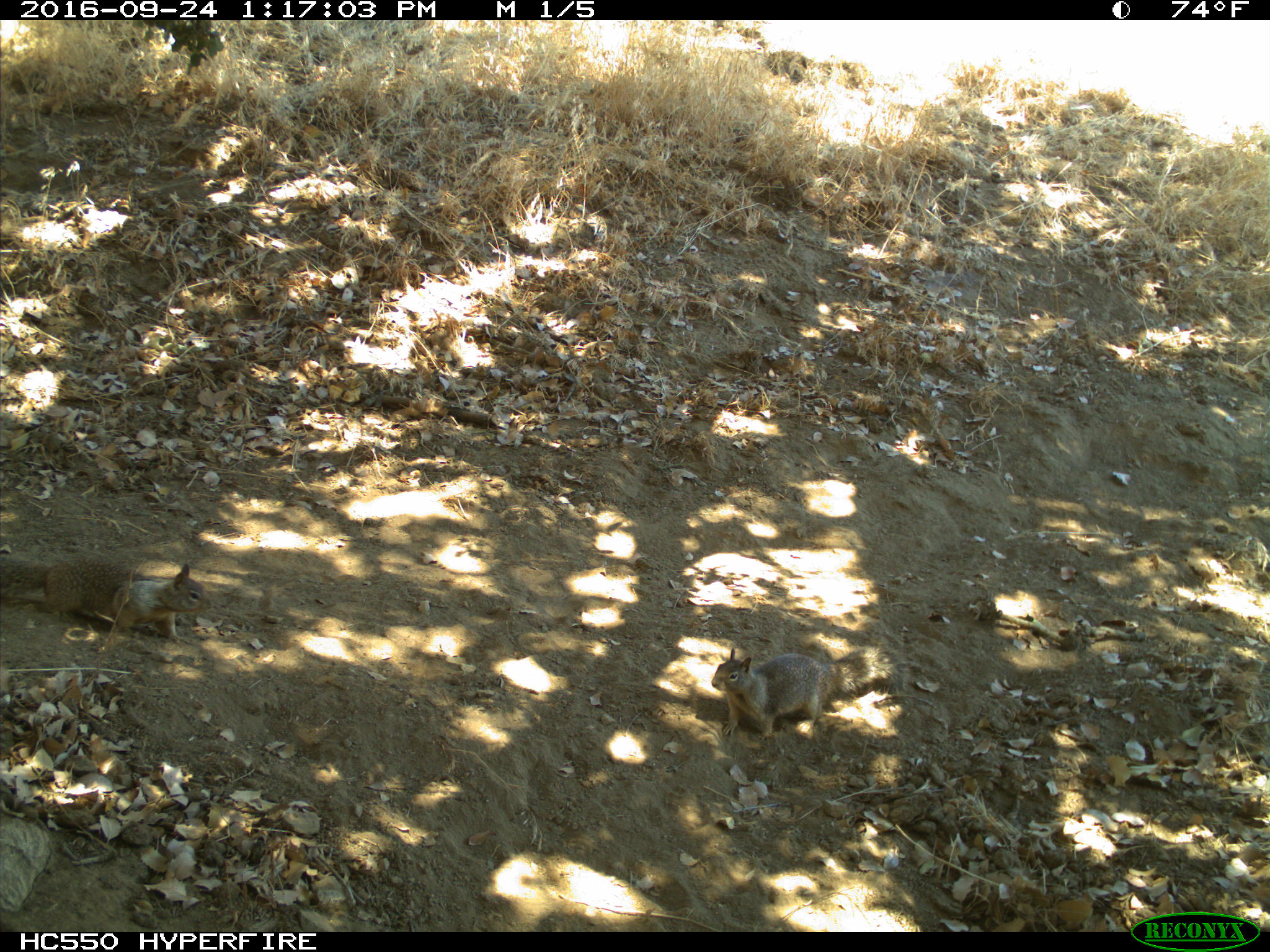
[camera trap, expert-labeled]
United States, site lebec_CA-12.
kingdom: Animalia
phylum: Chordata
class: Mammalia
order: Rodentia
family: Sciuridae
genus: Otospermophilus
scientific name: Otospermophilus beecheyi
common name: california ground squirrel